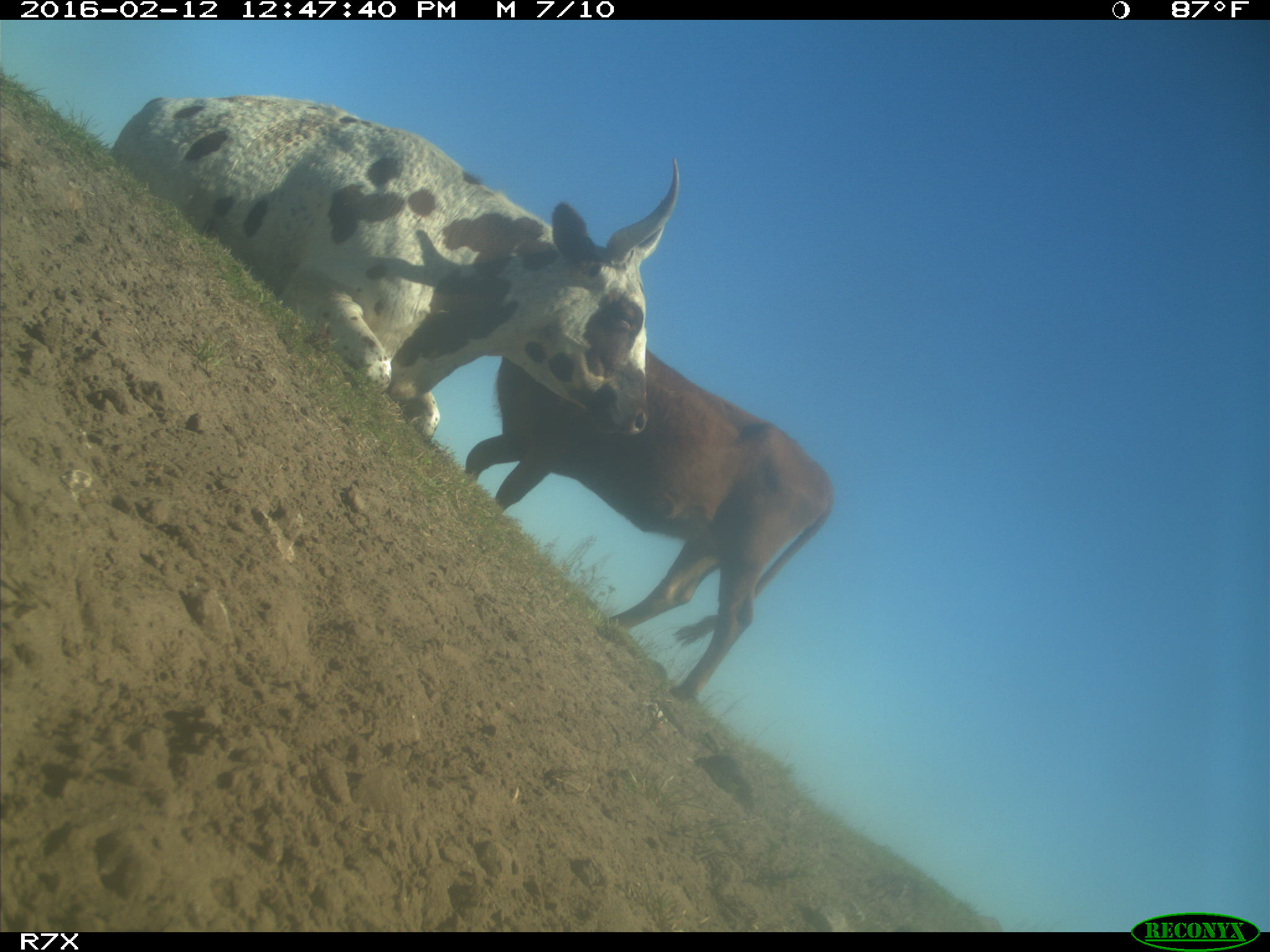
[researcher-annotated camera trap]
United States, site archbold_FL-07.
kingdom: Animalia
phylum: Chordata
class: Mammalia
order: Artiodactyla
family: Bovidae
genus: Bos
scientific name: Bos taurus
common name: domestic cow